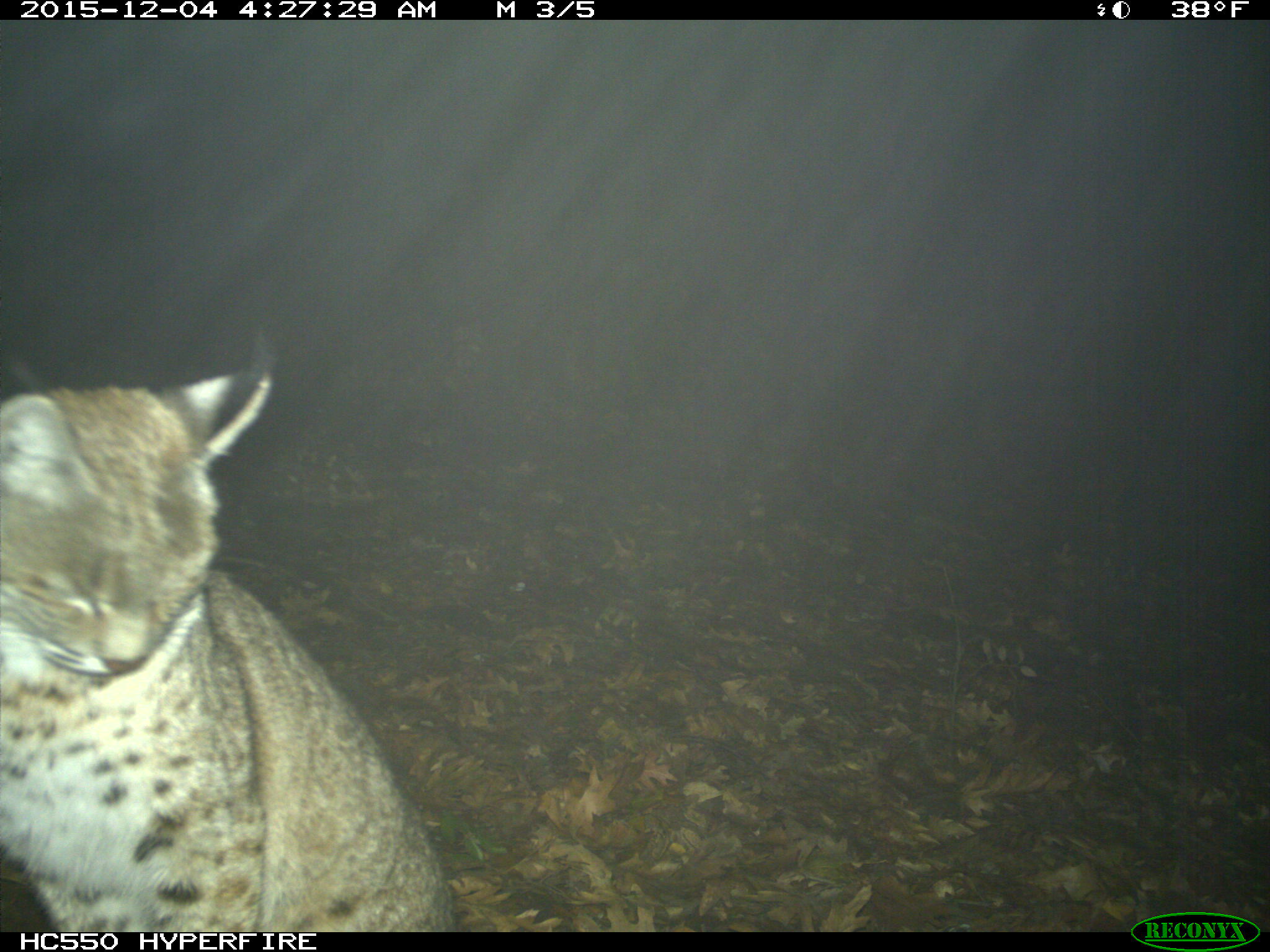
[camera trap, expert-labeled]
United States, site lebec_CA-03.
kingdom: Animalia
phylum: Chordata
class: Mammalia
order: Carnivora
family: Felidae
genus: Lynx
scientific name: Lynx rufus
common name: bobcat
Lynx rufus (bobcat).